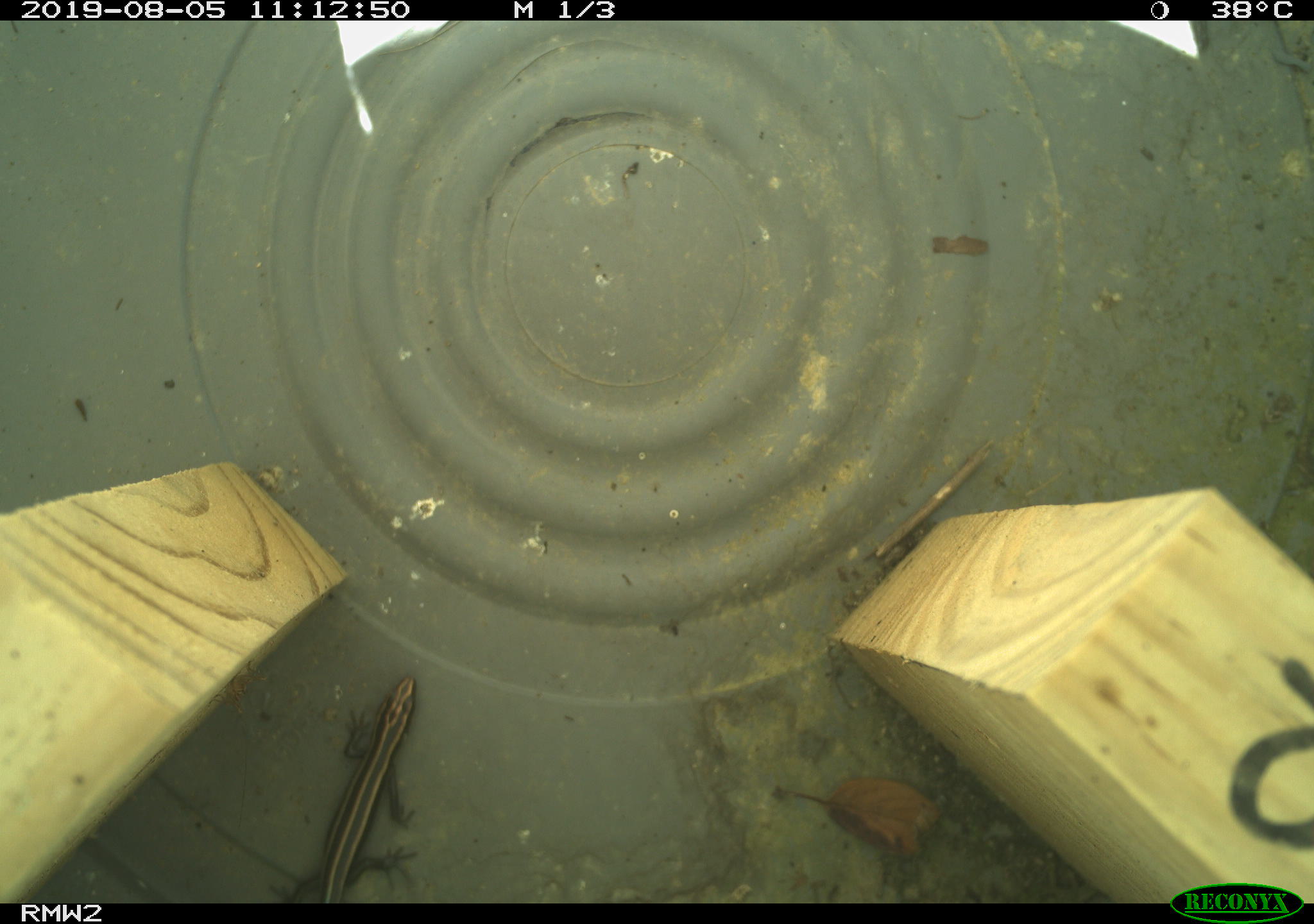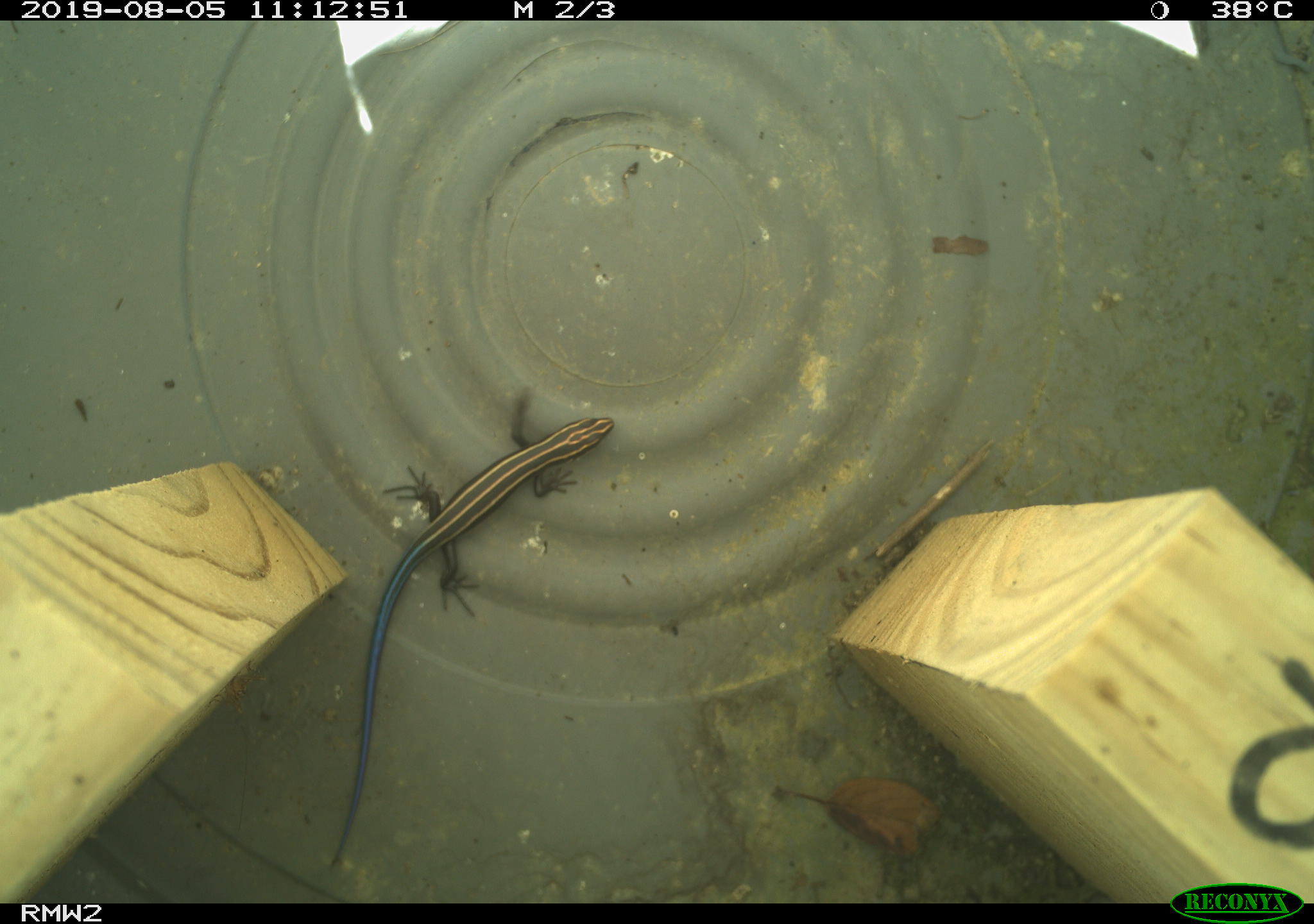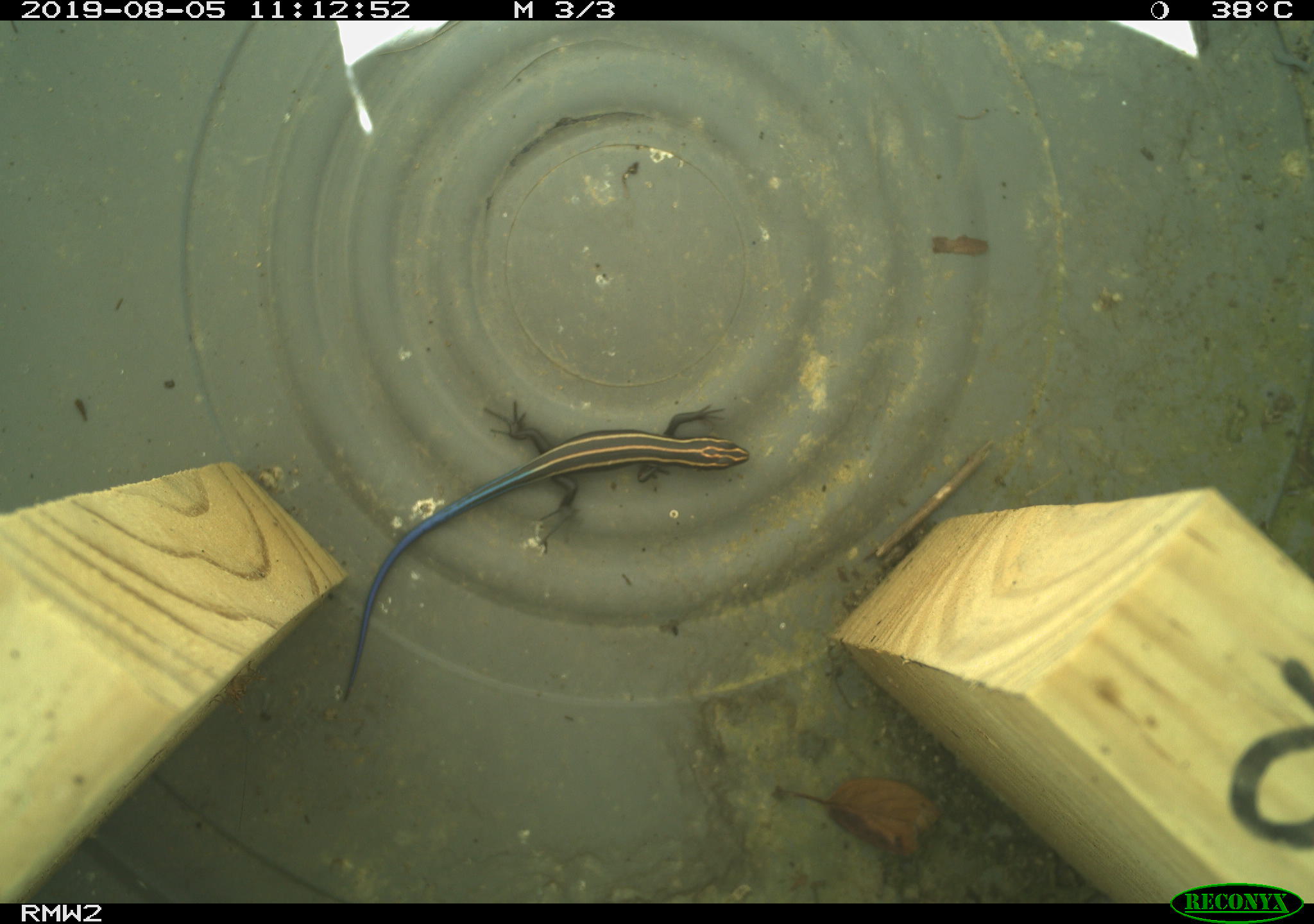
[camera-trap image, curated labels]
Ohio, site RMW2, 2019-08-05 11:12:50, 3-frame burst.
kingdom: Animalia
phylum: Chordata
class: Reptilia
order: Squamata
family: Scincidae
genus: Plestiodon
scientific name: Plestiodon fasciatus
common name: common five-lined skink